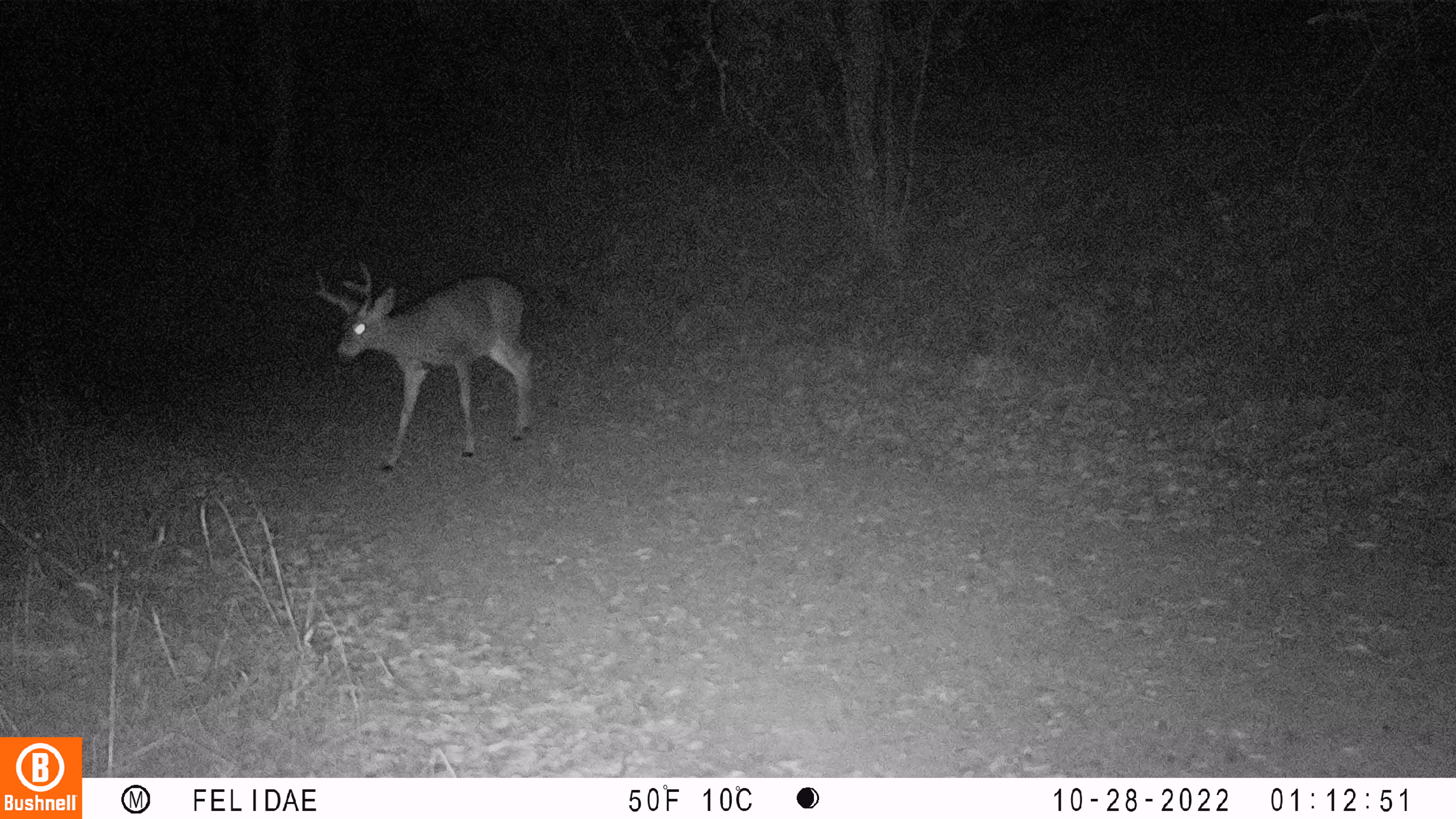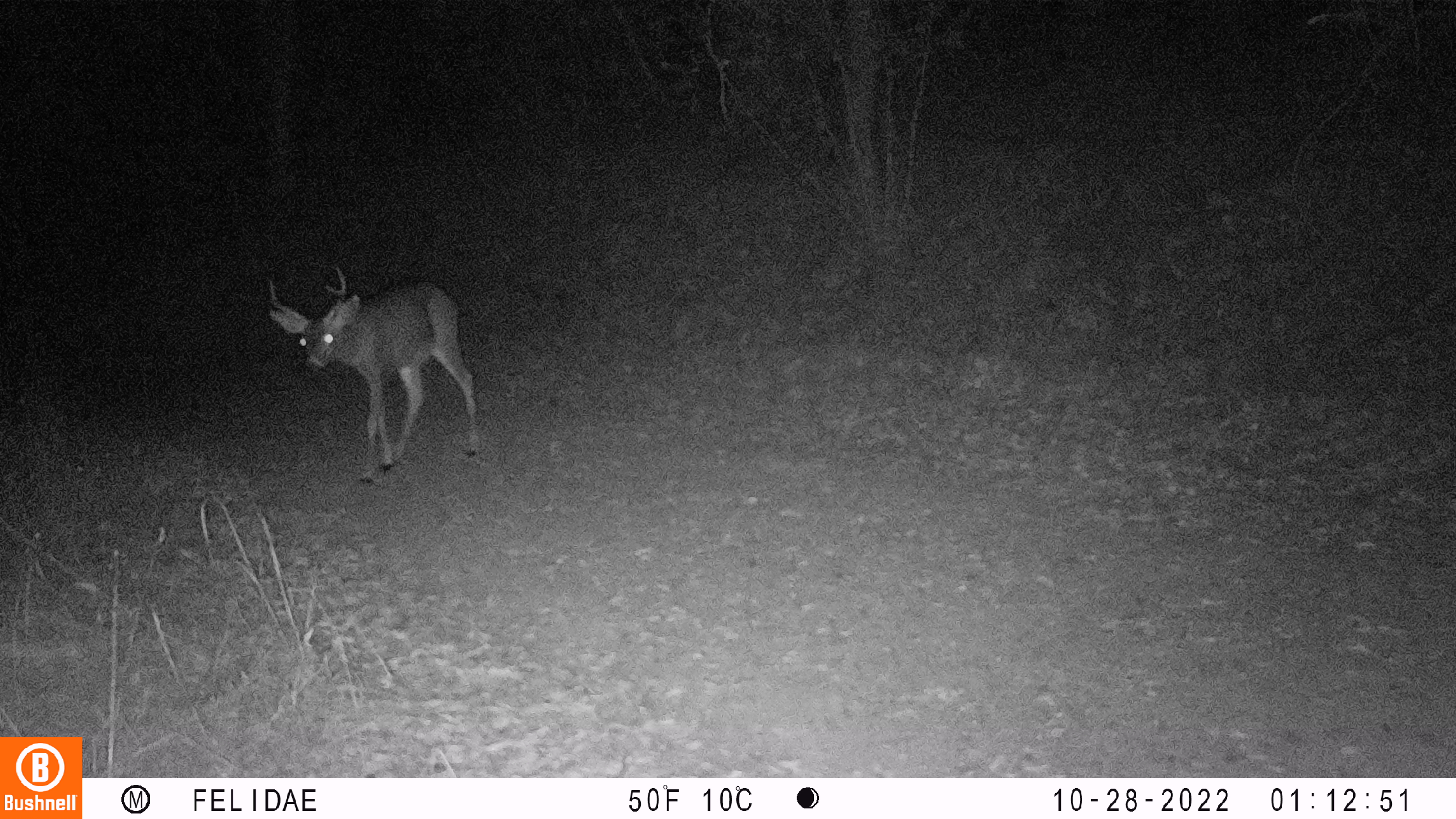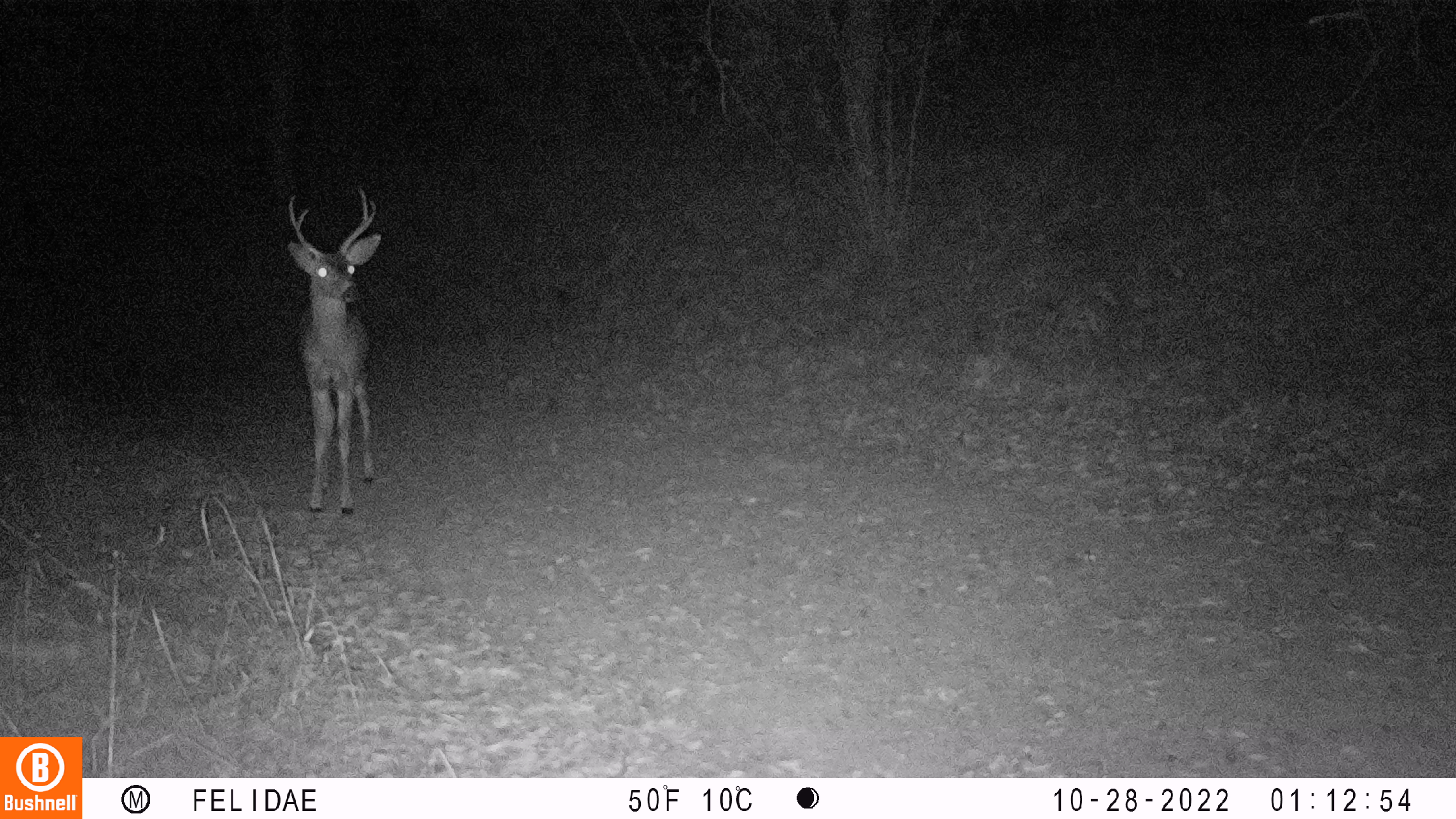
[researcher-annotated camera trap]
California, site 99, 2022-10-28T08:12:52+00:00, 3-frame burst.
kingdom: Animalia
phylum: Chordata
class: Mammalia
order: Artiodactyla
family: Cervidae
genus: Odocoileus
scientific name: Odocoileus hemionus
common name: mule deer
Mule deer (Odocoileus hemionus).